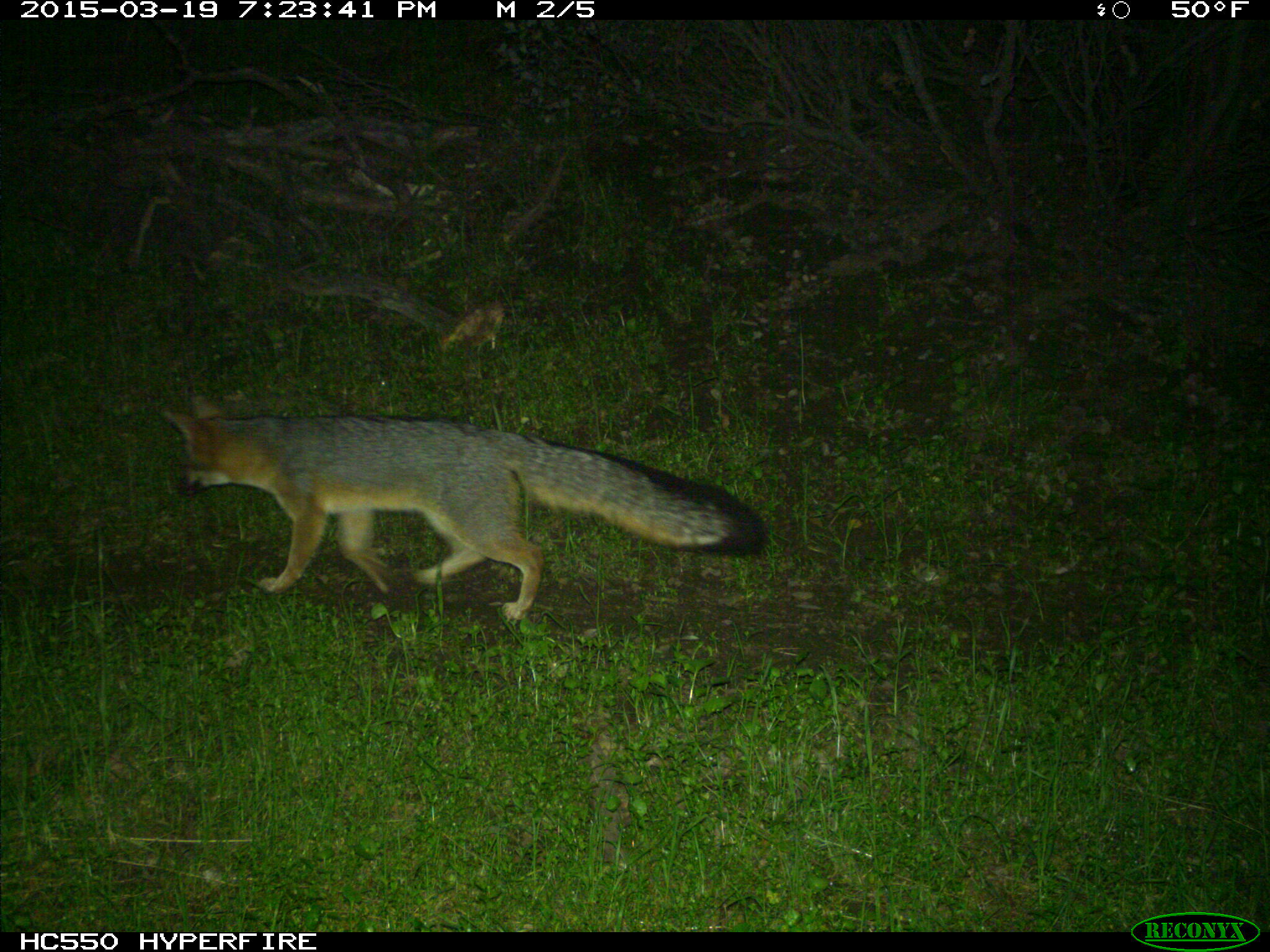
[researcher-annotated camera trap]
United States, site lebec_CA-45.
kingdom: Animalia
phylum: Chordata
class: Mammalia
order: Carnivora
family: Canidae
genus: Urocyon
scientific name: Urocyon cinereoargenteus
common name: gray fox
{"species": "Urocyon cinereoargenteus (gray fox)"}